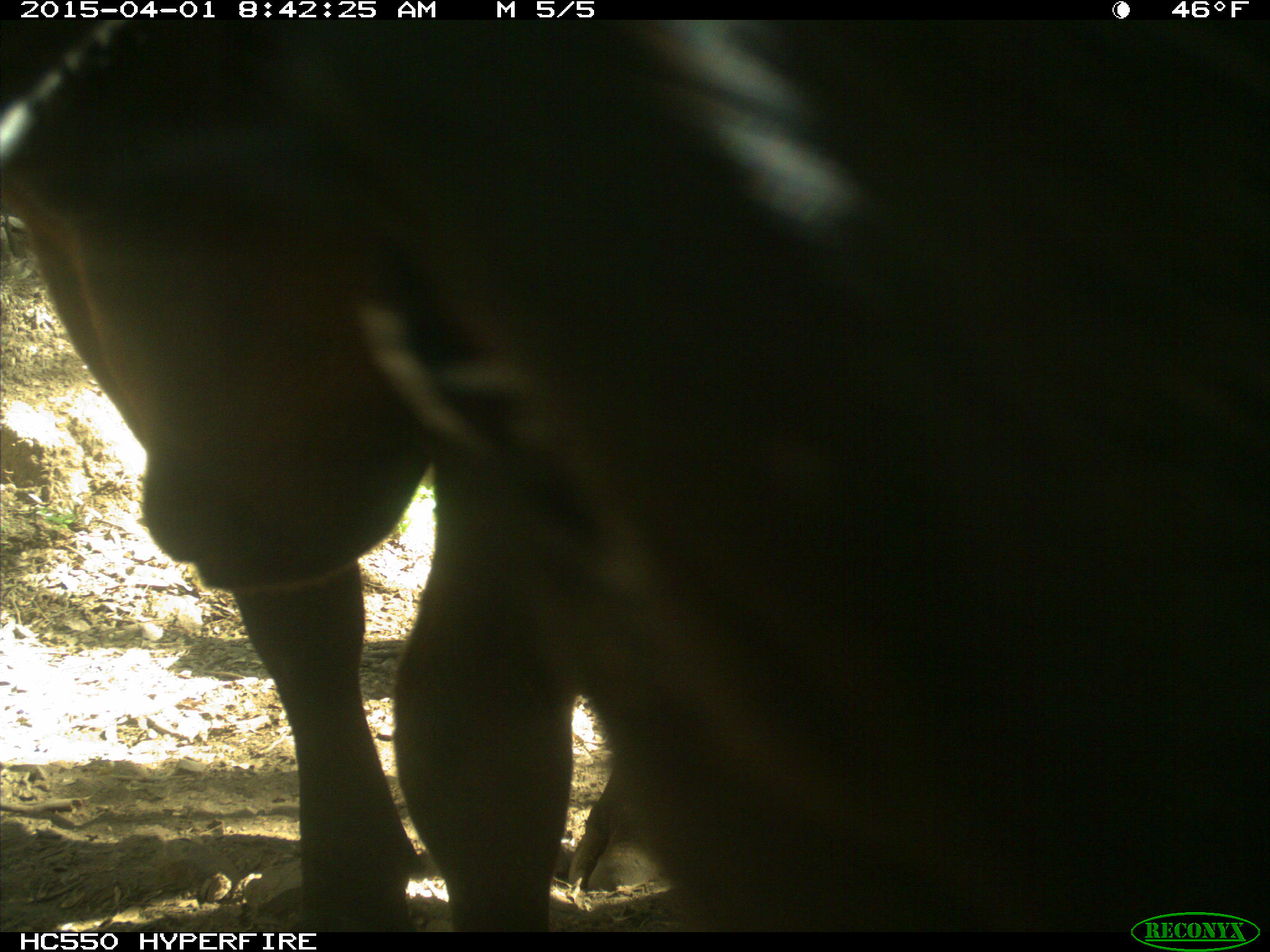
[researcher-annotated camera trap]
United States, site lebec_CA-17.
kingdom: Animalia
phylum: Chordata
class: Mammalia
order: Artiodactyla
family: Bovidae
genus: Bos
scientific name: Bos taurus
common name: domestic cow